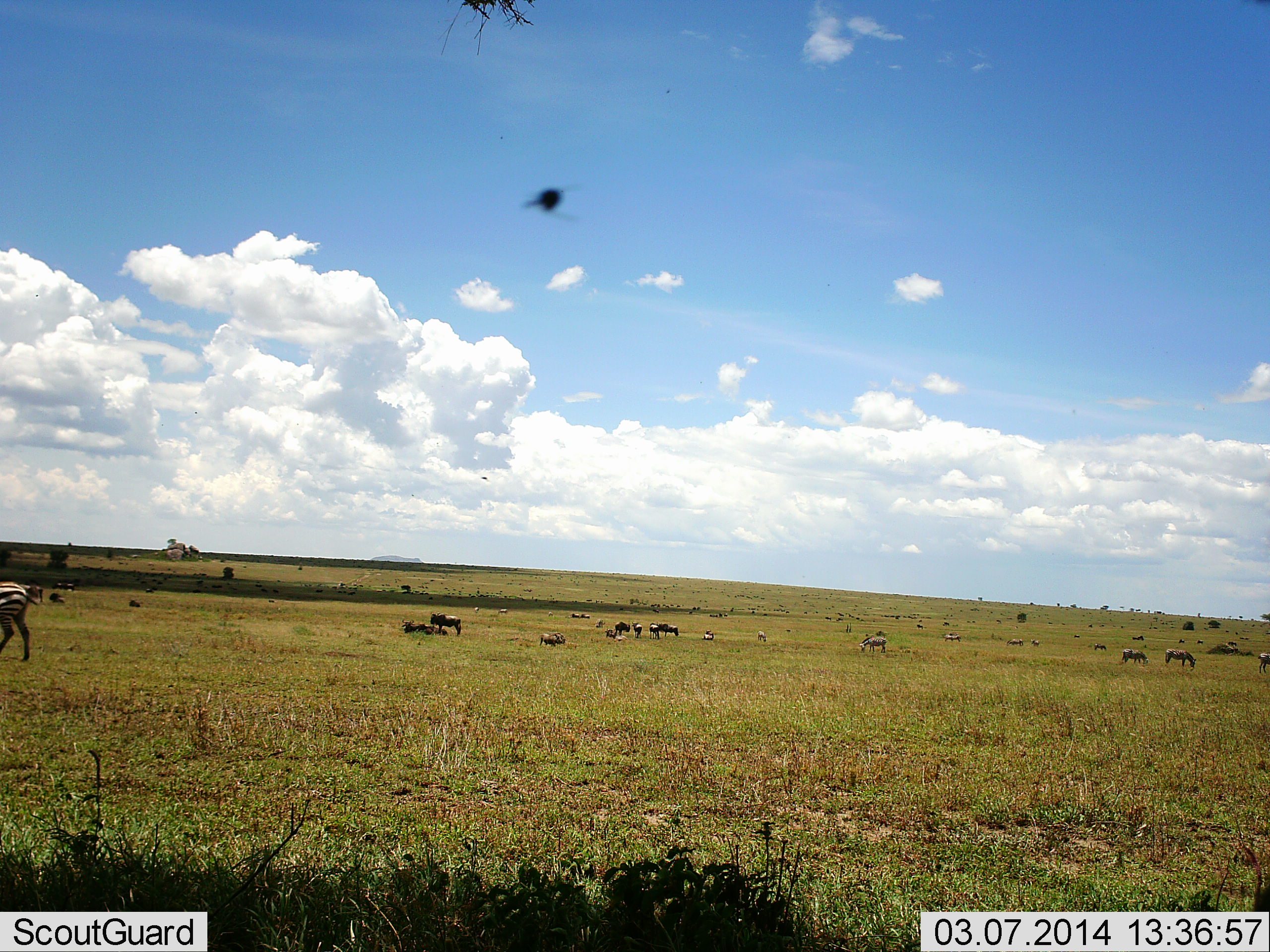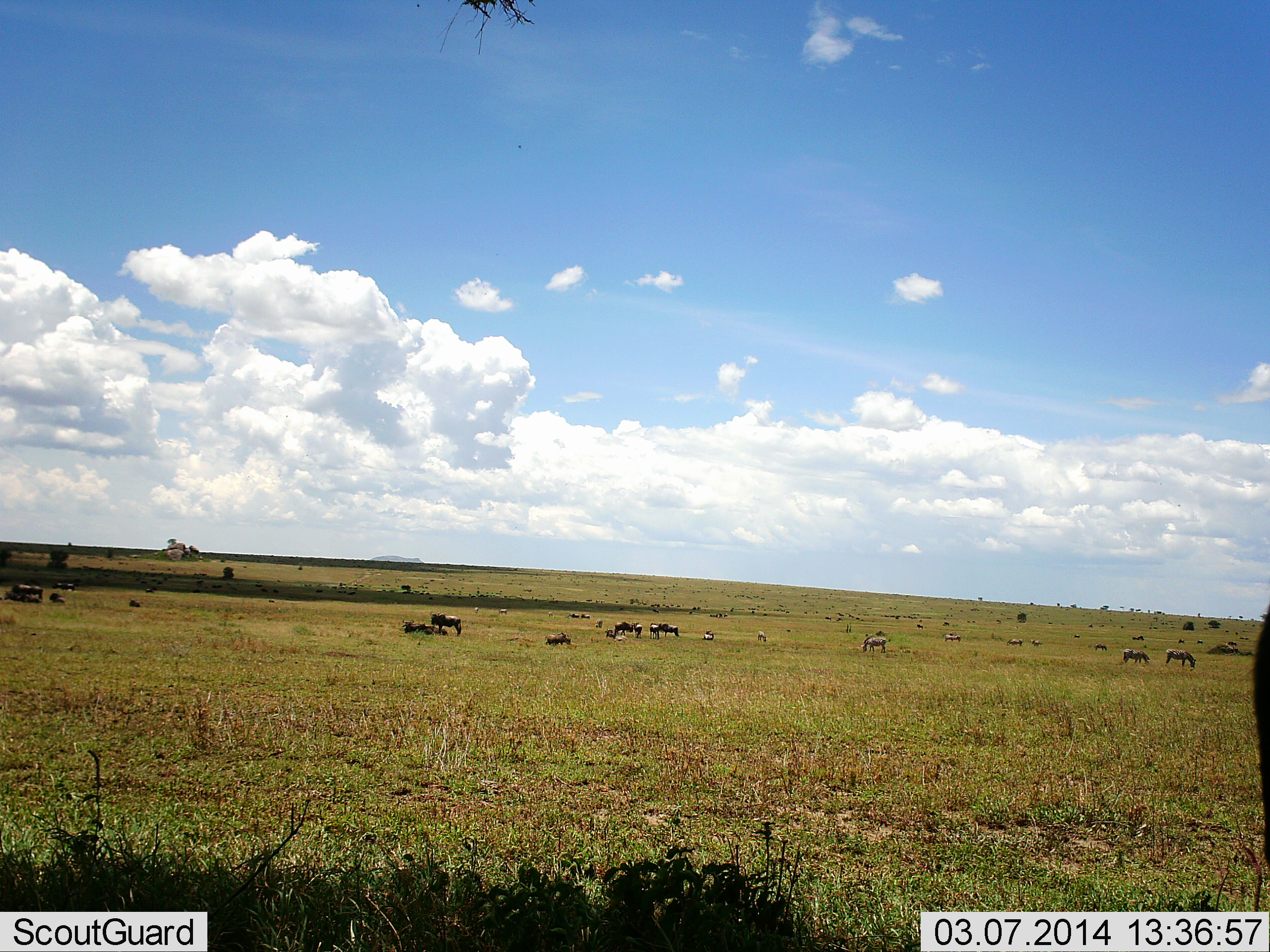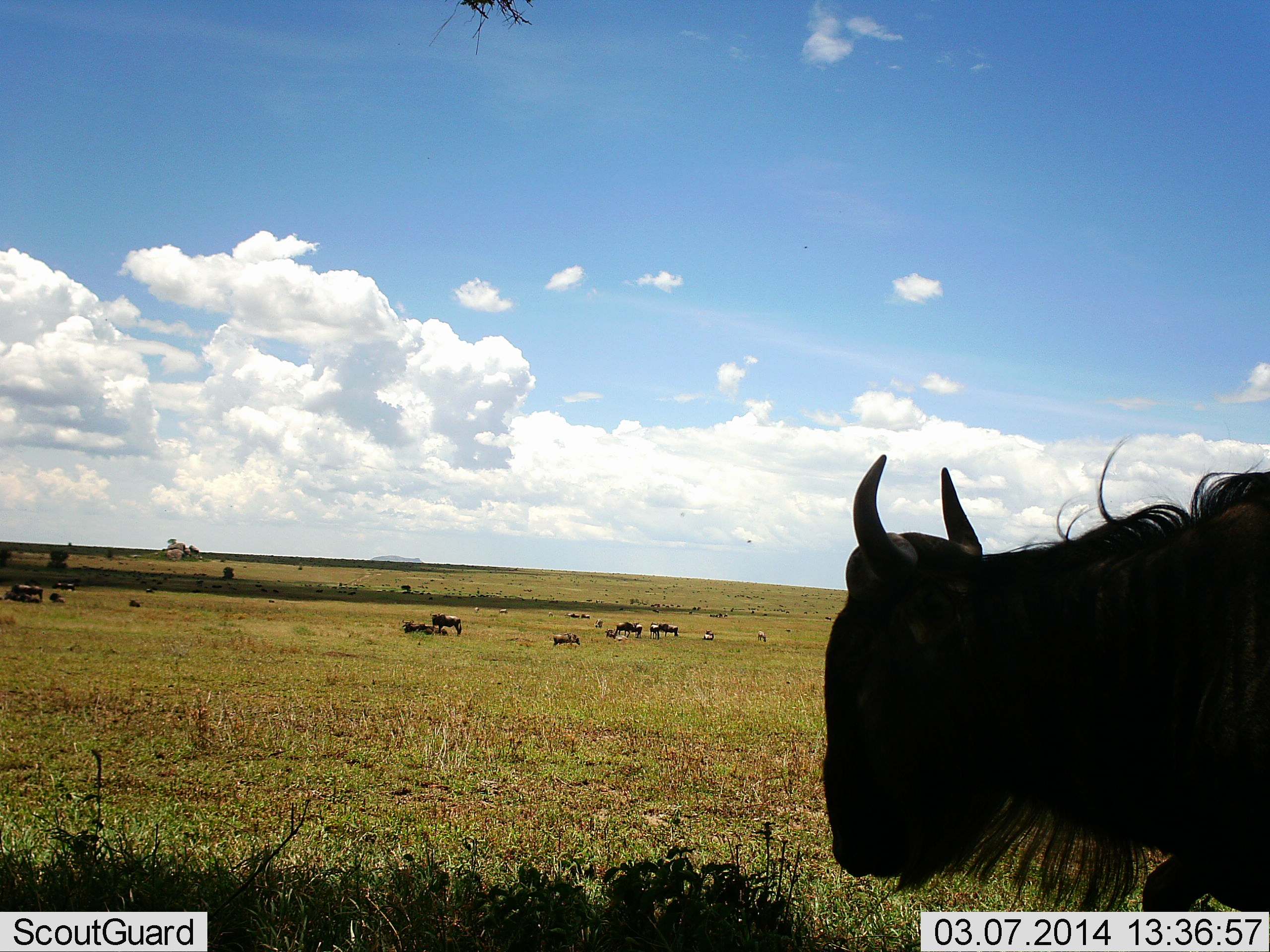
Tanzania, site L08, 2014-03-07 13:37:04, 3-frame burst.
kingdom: Animalia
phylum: Chordata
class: Mammalia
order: Artiodactyla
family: Bovidae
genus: Connochaetes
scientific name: Connochaetes taurinus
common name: blue wildebeest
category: wildebeest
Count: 11-50.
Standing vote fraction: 55%.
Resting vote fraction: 32%.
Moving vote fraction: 55%.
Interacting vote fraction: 9%.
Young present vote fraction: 0%.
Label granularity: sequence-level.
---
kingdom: Animalia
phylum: Chordata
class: Mammalia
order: Perissodactyla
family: Equidae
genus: Equus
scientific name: Equus quagga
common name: plains zebra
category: zebra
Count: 6.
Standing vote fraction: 36%.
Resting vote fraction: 9%.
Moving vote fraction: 55%.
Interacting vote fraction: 0%.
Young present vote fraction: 0%.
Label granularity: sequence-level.